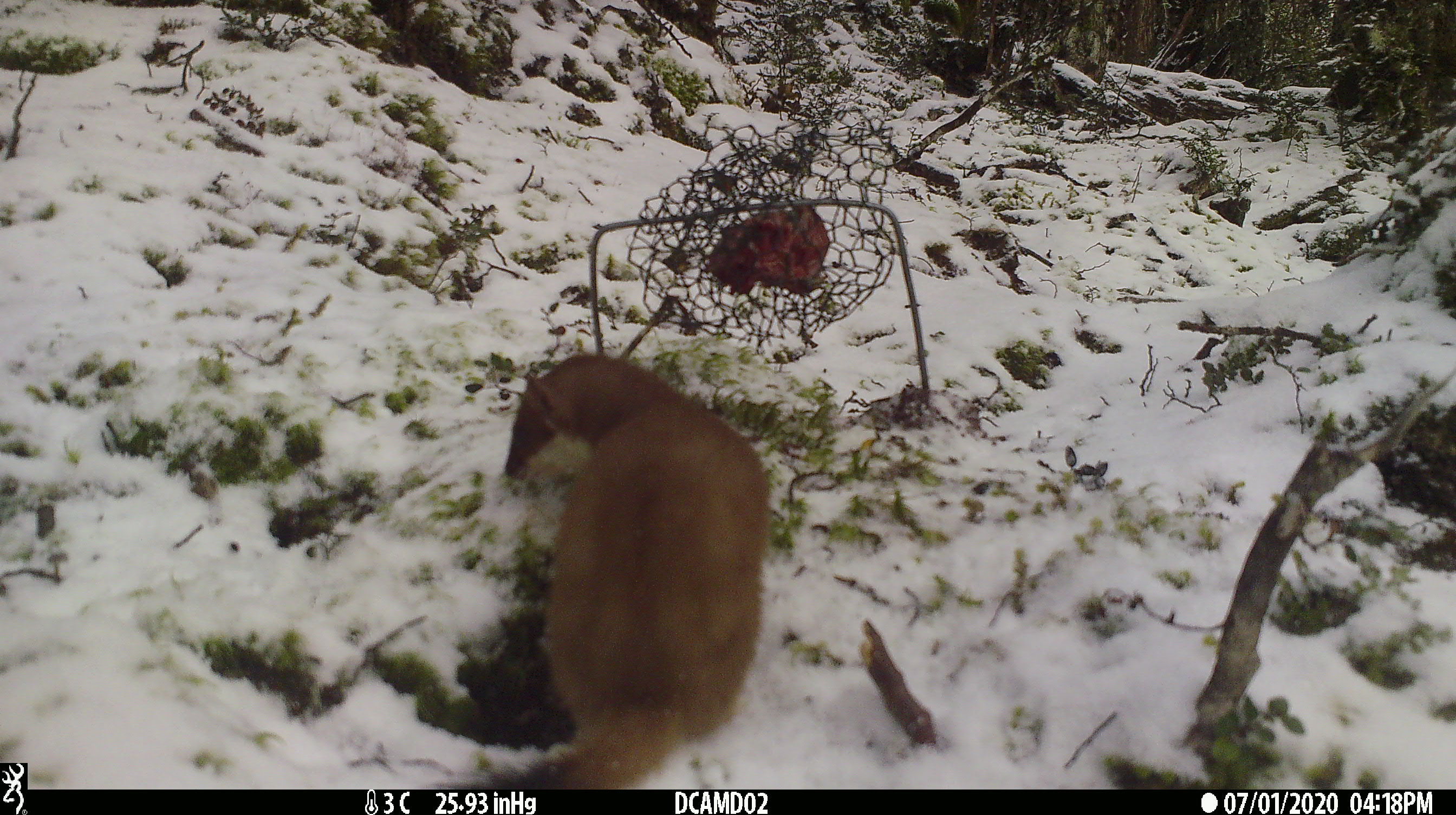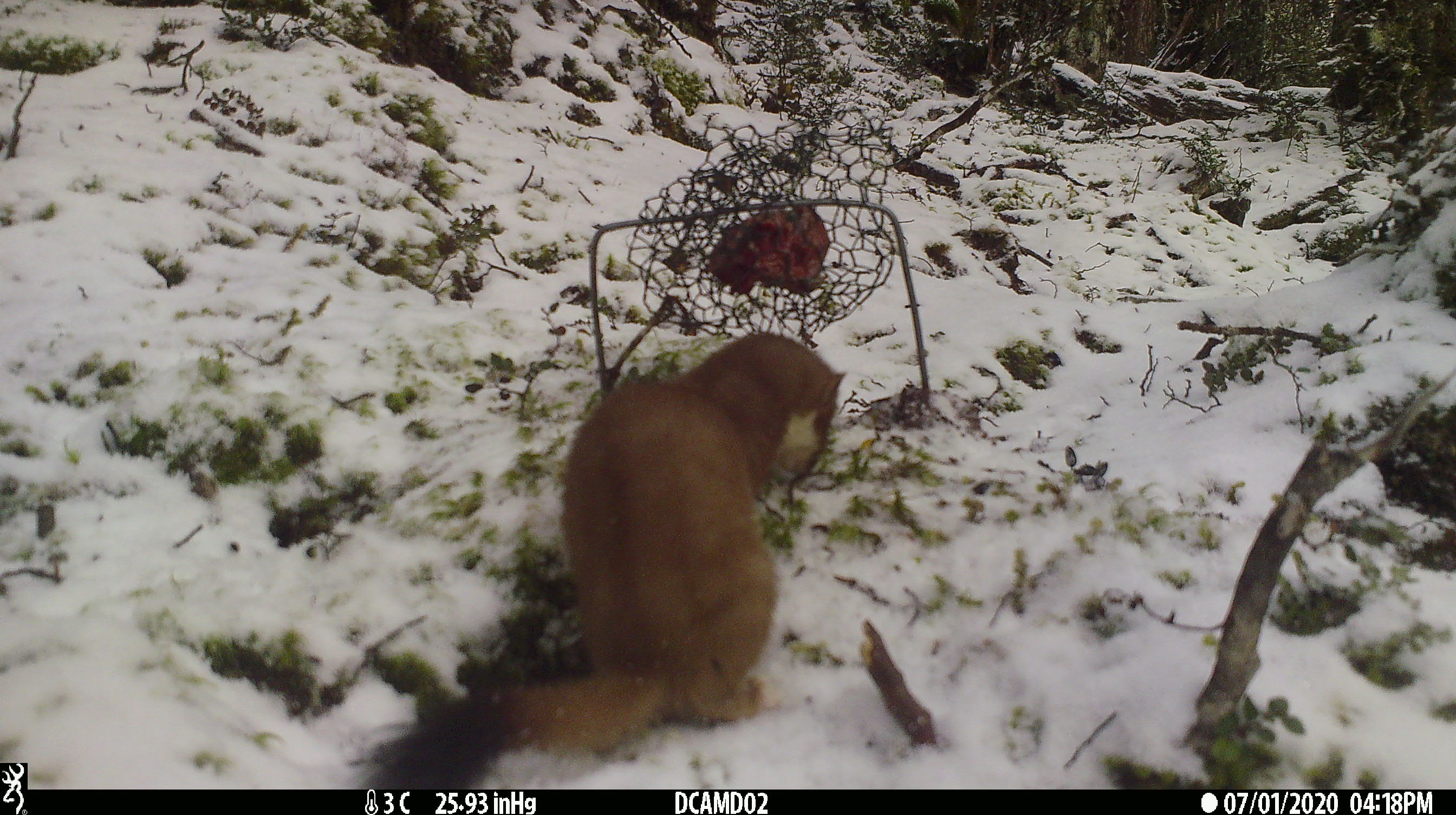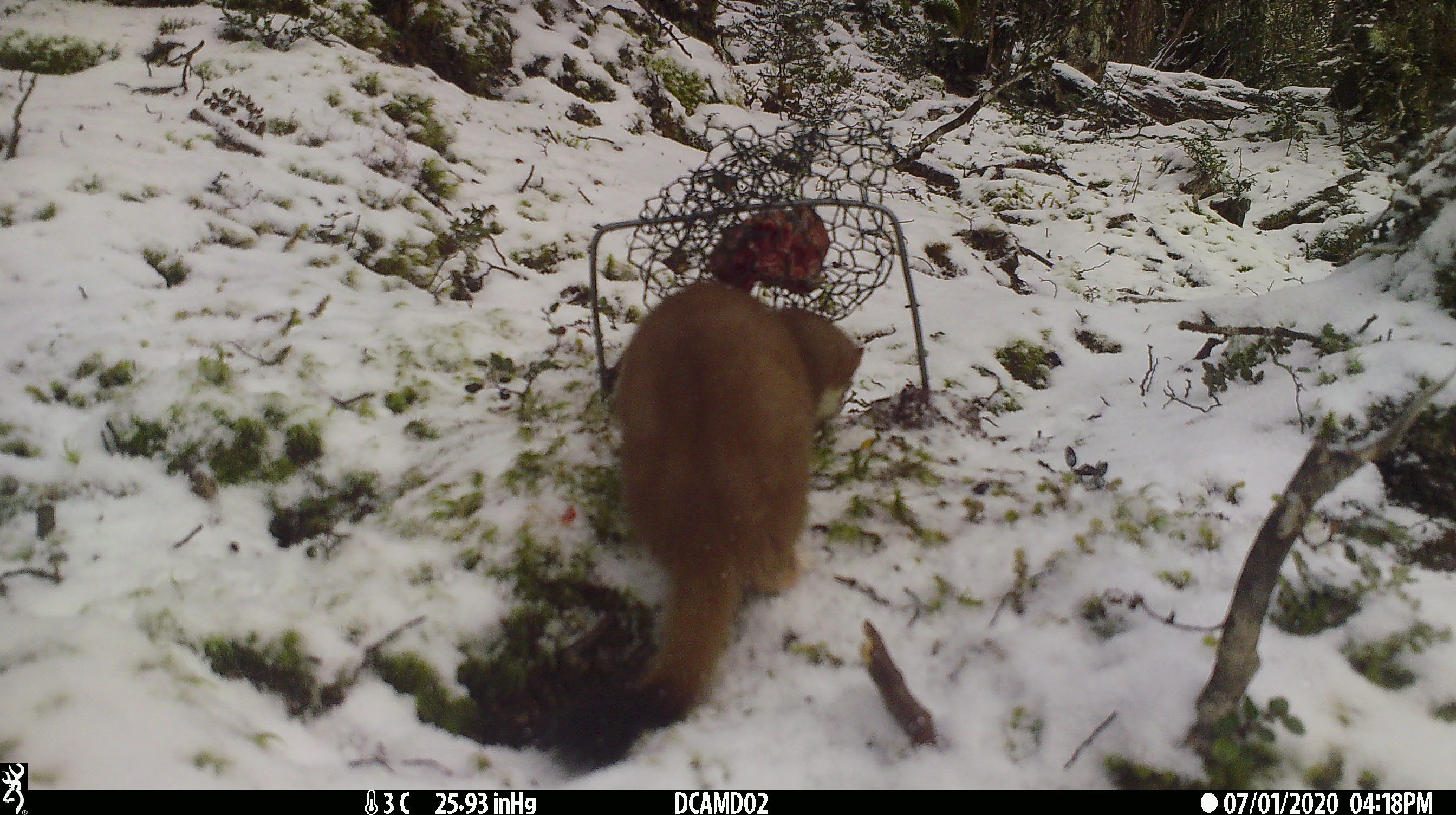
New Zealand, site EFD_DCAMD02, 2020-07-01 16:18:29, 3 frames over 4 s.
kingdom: Animalia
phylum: Chordata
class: Mammalia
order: Carnivora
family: Mustelidae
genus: Mustela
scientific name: Mustela erminea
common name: stoat